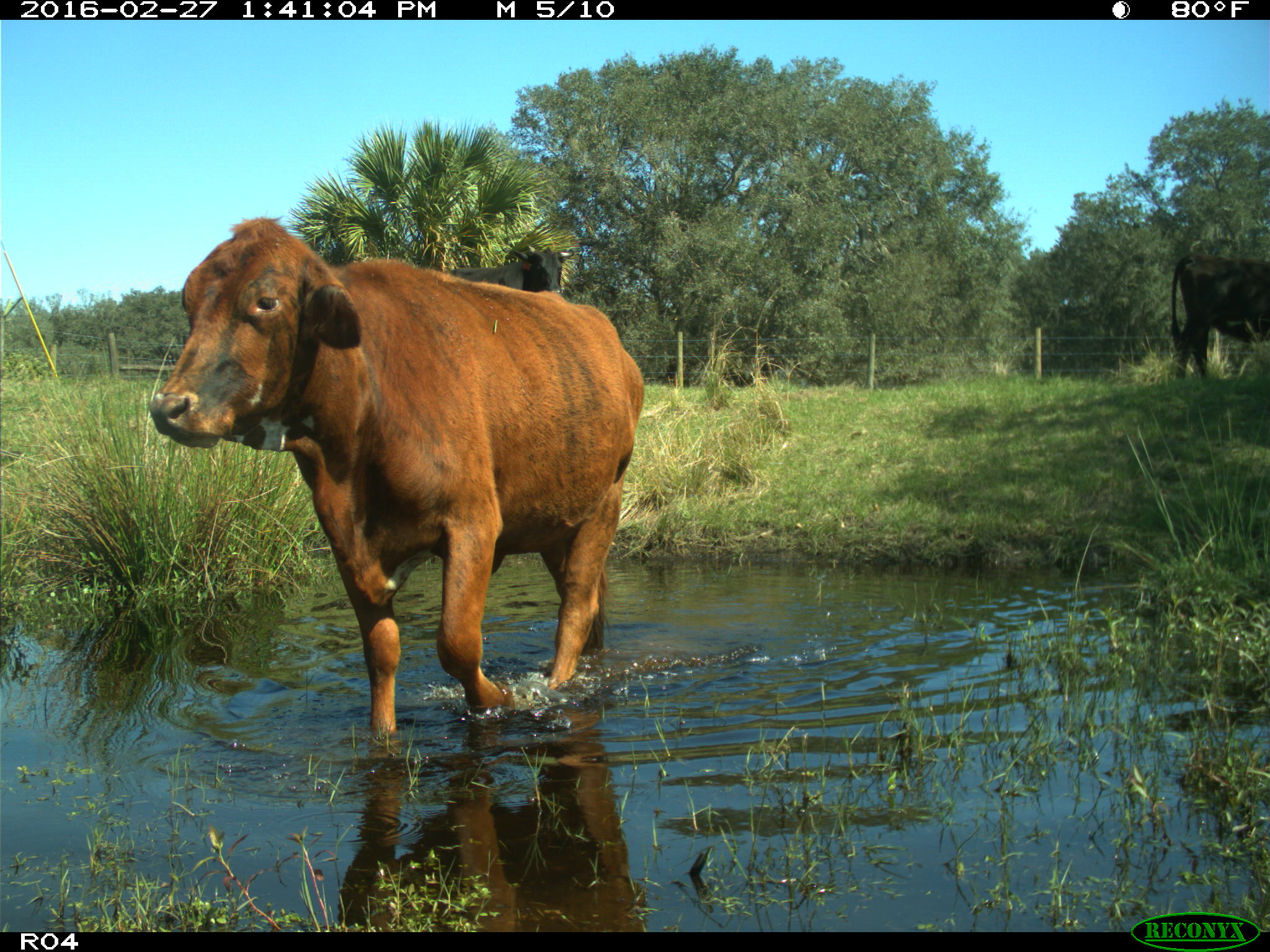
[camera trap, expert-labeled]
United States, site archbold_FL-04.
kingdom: Animalia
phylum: Chordata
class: Mammalia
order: Artiodactyla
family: Bovidae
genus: Bos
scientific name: Bos taurus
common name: domestic cow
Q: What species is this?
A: Bos taurus (domestic cow).